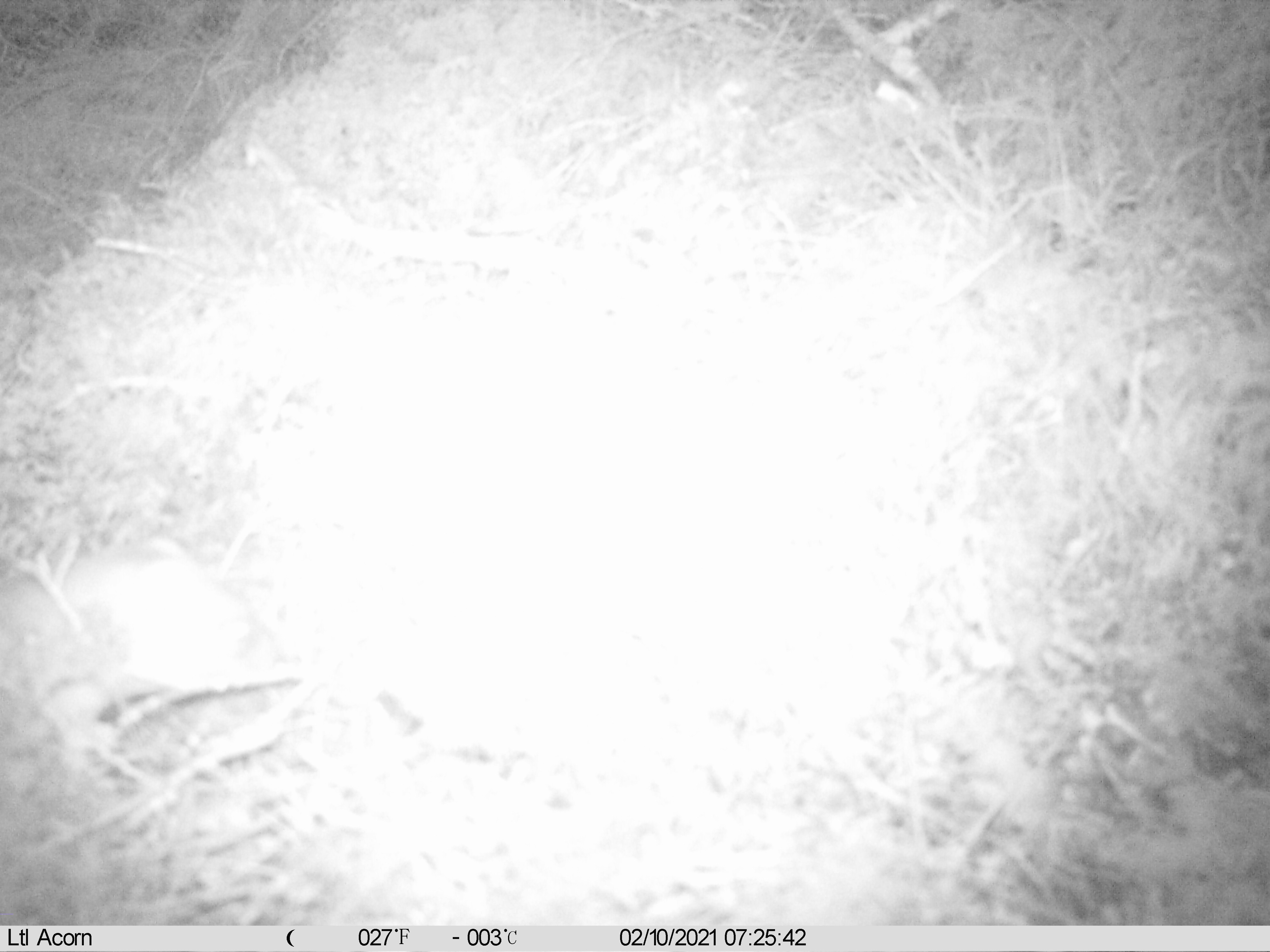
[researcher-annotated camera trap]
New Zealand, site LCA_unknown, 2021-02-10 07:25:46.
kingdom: Animalia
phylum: Chordata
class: Mammalia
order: Carnivora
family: Mustelidae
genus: Mustela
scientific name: Mustela erminea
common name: stoat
Stoat (Mustela erminea).